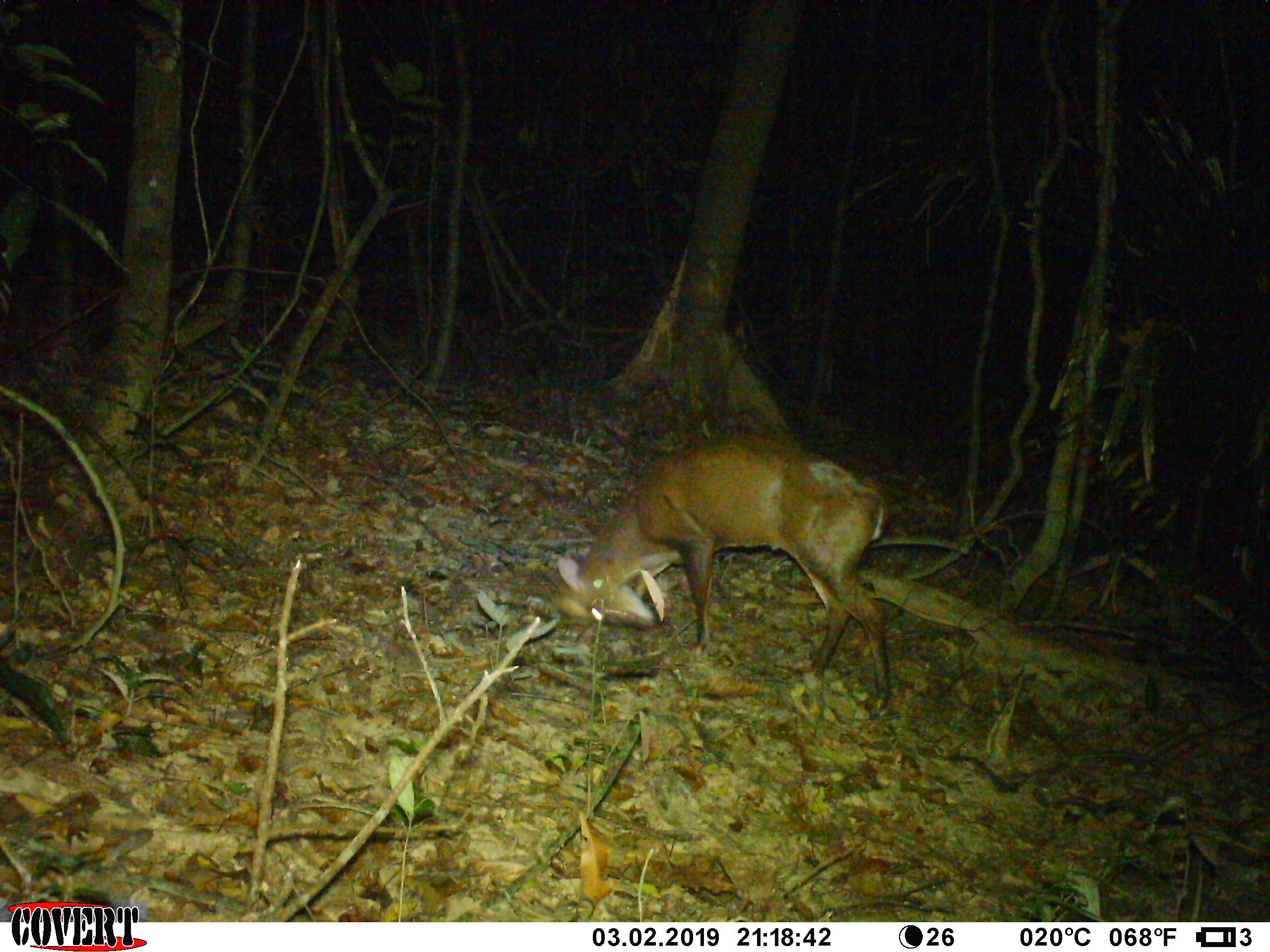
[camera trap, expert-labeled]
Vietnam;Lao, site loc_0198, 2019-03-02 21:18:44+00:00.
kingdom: Animalia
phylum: Chordata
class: Mammalia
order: Artiodactyla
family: Cervidae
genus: Muntiacus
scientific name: Muntiacus vuquangensis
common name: large-antlered muntjac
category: large antlered muntjac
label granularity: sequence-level